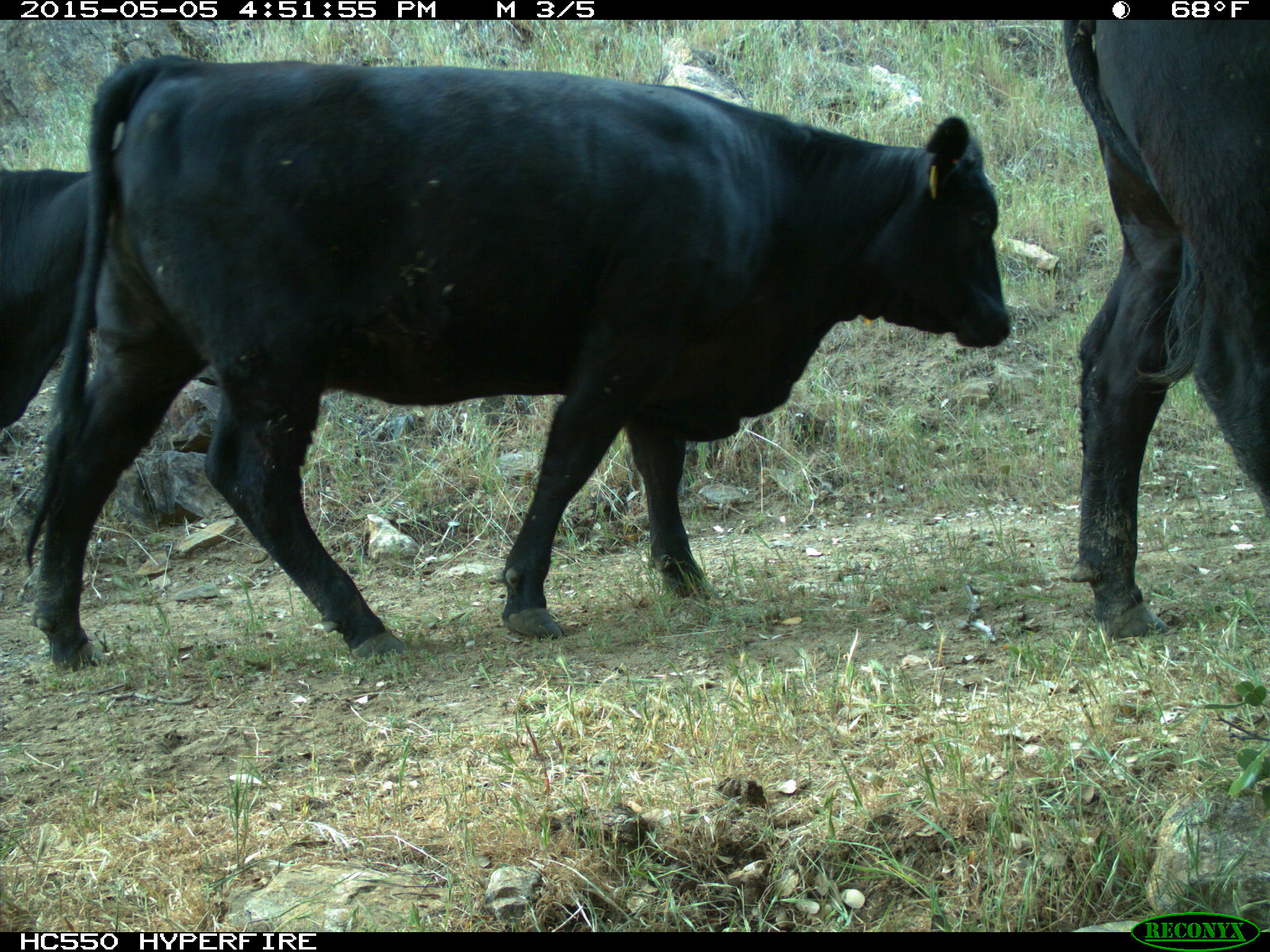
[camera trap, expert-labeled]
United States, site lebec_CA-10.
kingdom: Animalia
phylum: Chordata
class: Mammalia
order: Artiodactyla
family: Bovidae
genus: Bos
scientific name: Bos taurus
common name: domestic cow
Bos taurus (domestic cow).